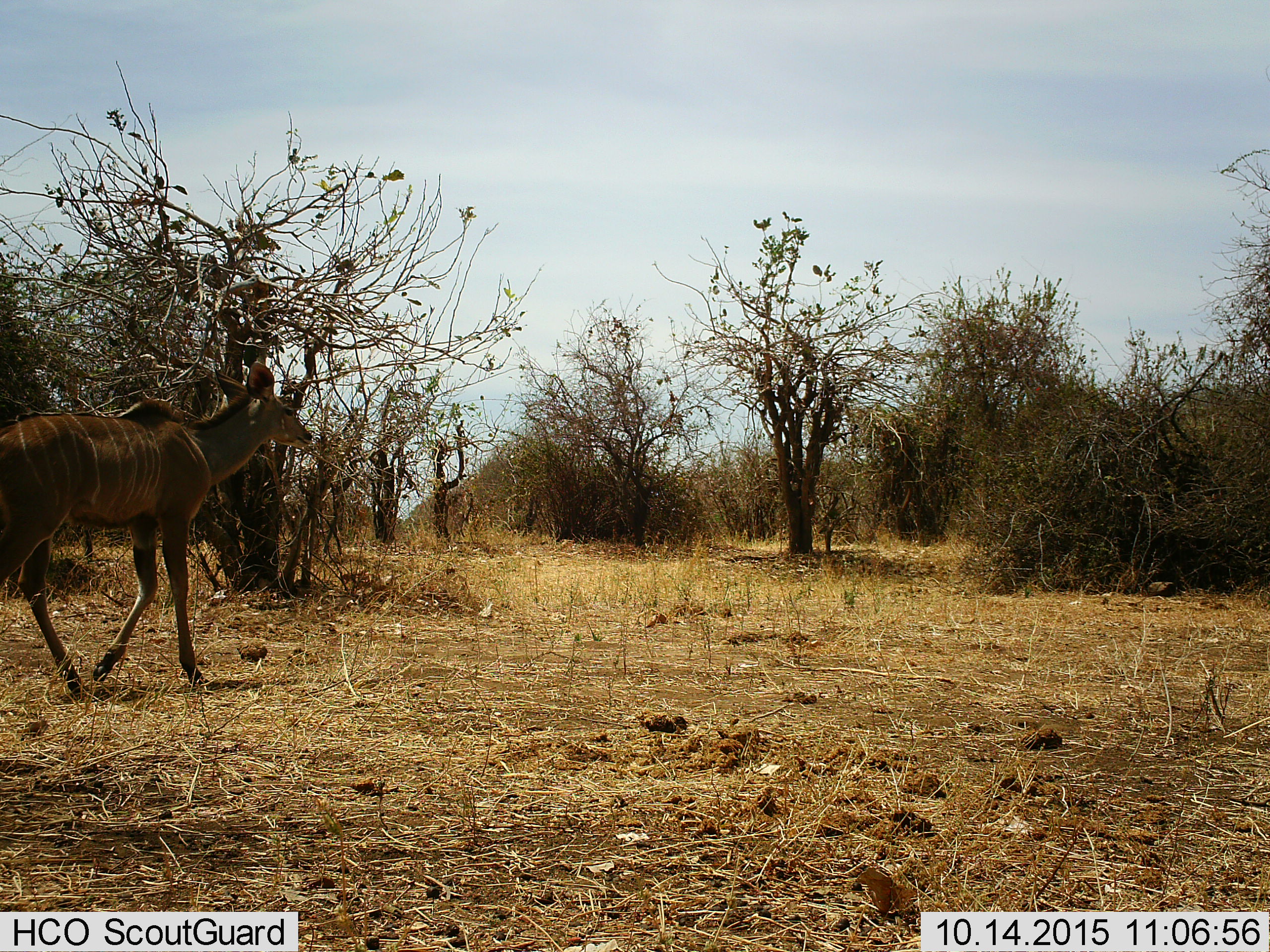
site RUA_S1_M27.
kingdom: Animalia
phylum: Chordata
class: Mammalia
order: Artiodactyla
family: Bovidae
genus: Tragelaphus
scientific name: Tragelaphus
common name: kudu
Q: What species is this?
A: Kudu (Tragelaphus).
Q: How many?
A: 1.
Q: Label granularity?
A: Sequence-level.